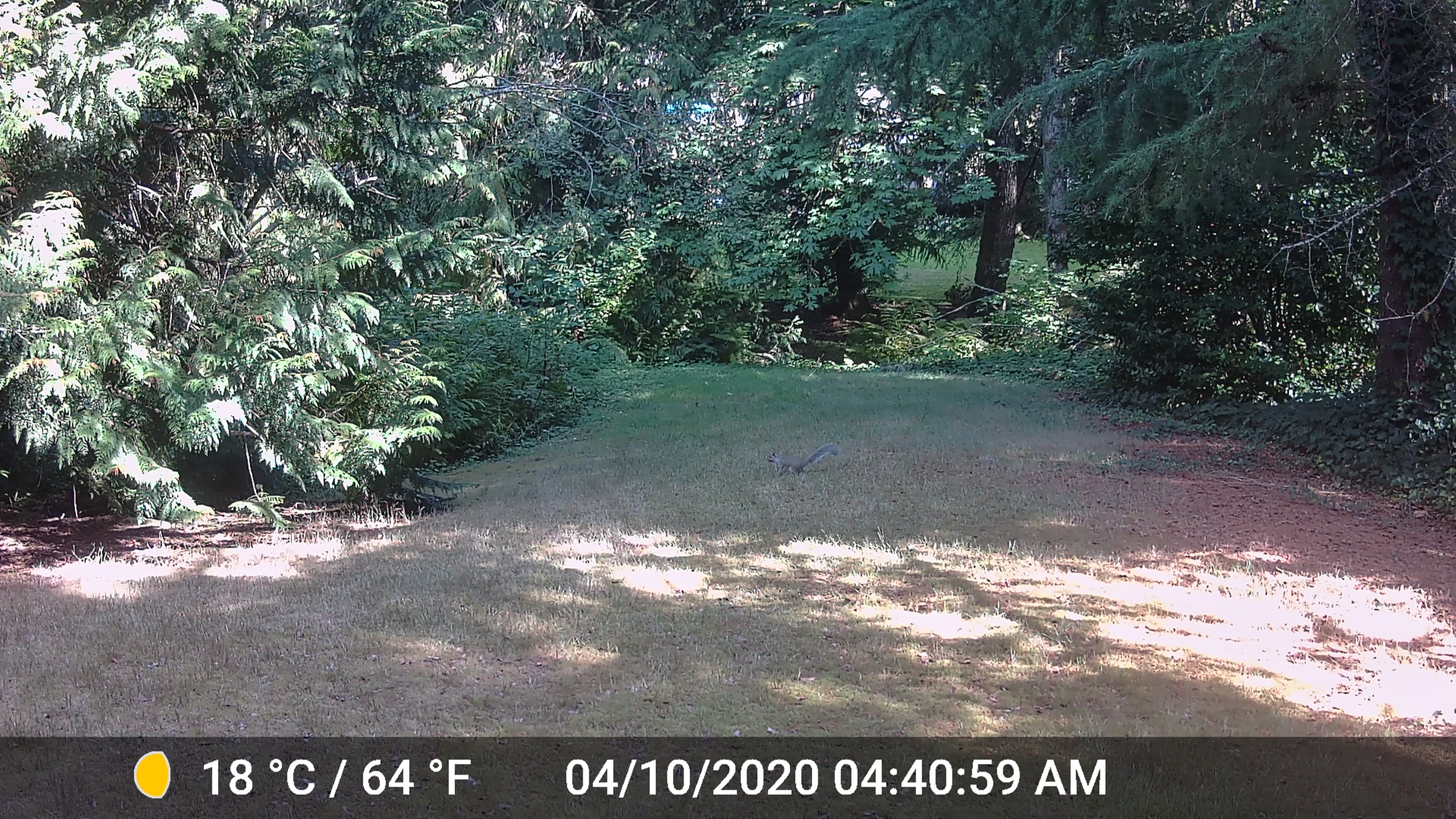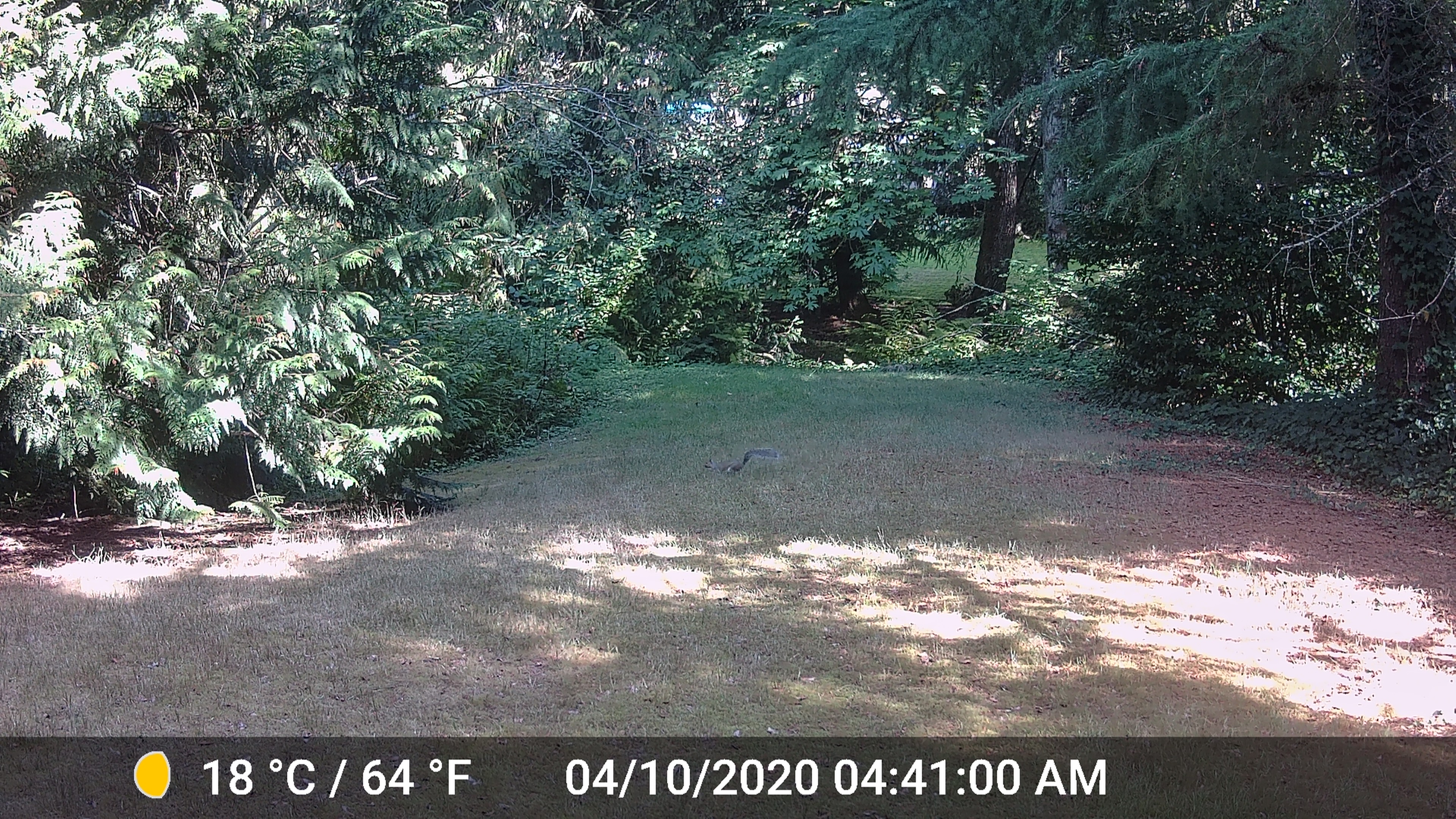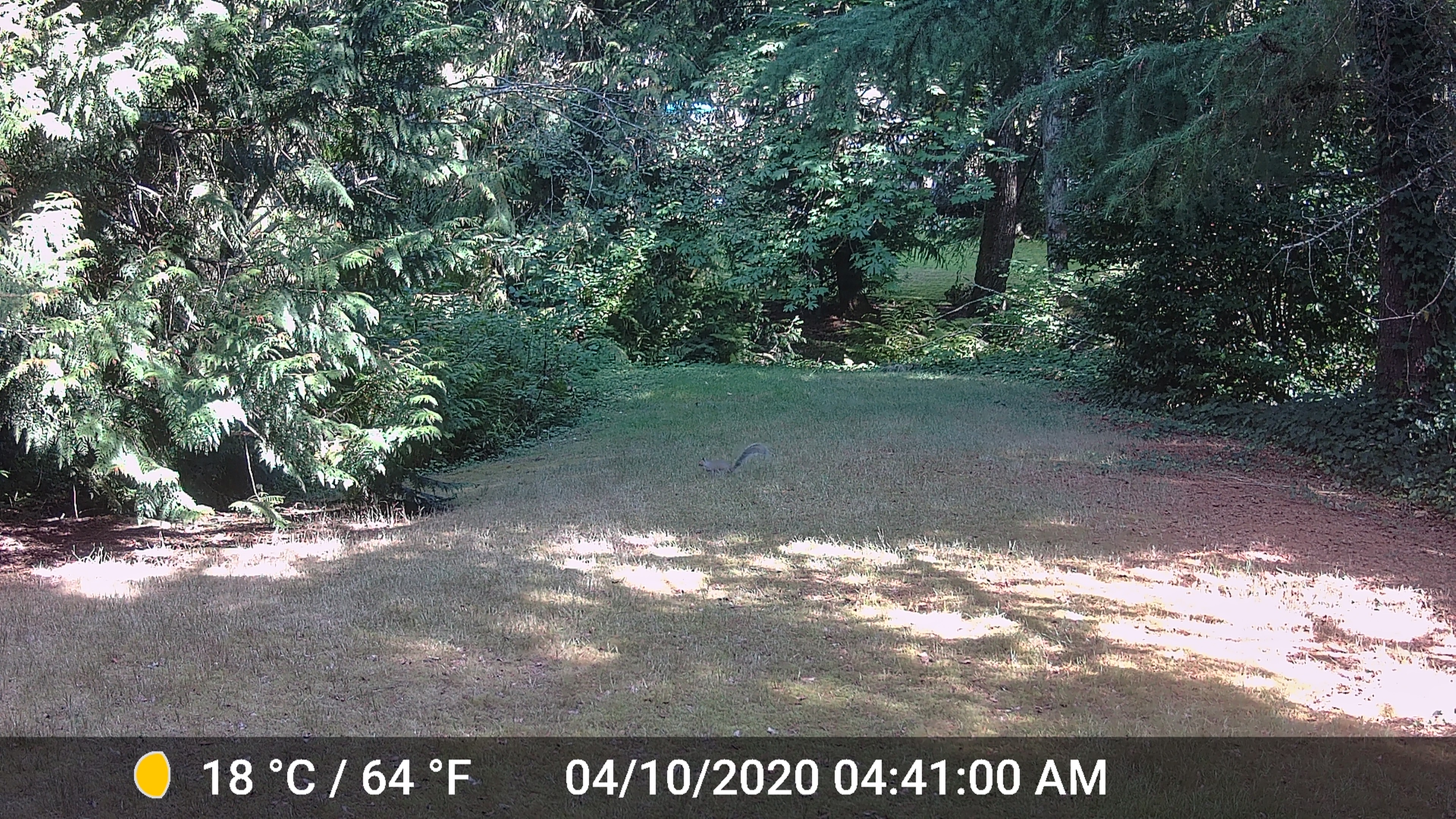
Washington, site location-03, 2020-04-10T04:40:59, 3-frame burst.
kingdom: Animalia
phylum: Chordata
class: Mammalia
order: Rodentia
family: Sciuridae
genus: Sciurus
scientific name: Sciurus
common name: squirrel